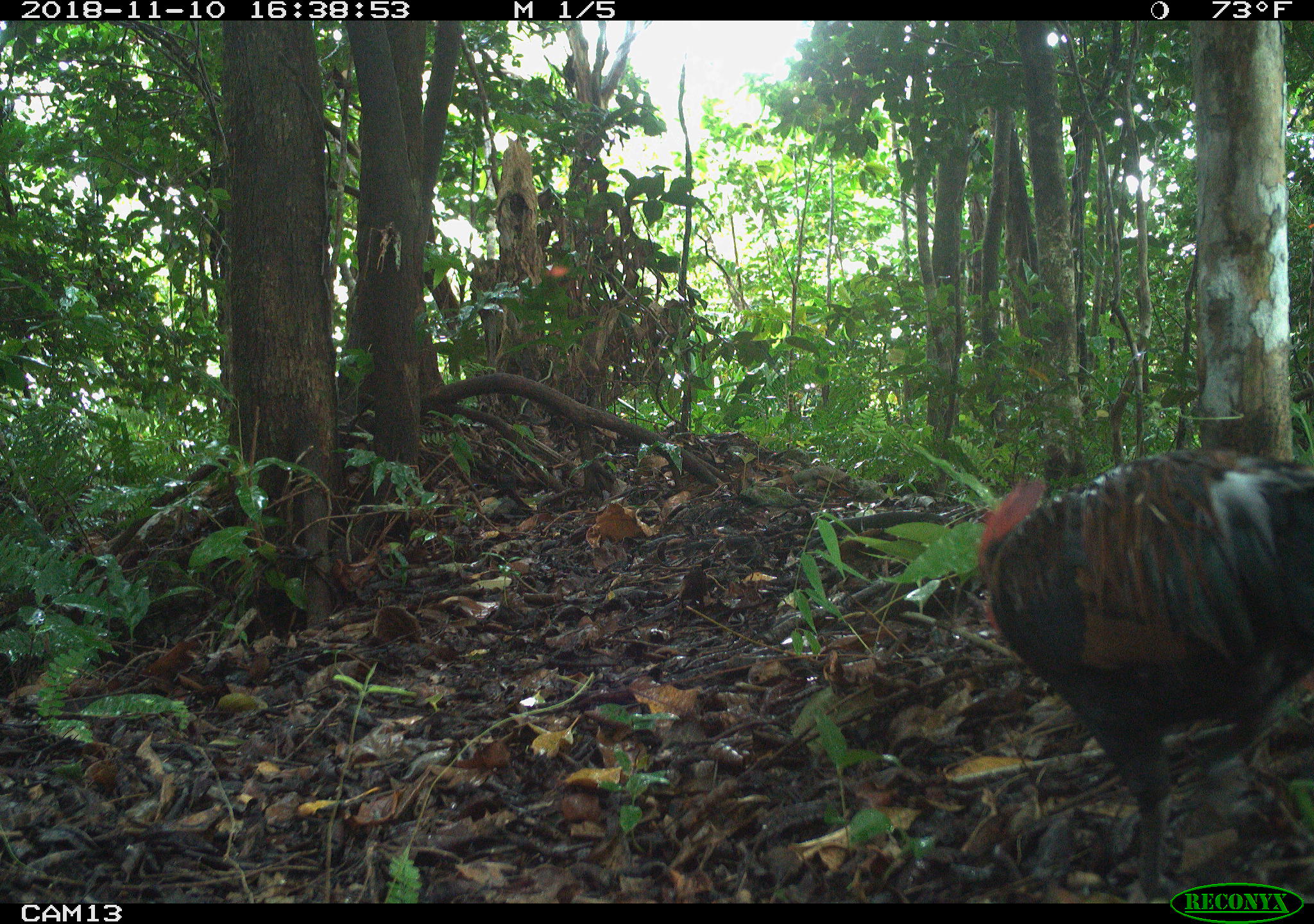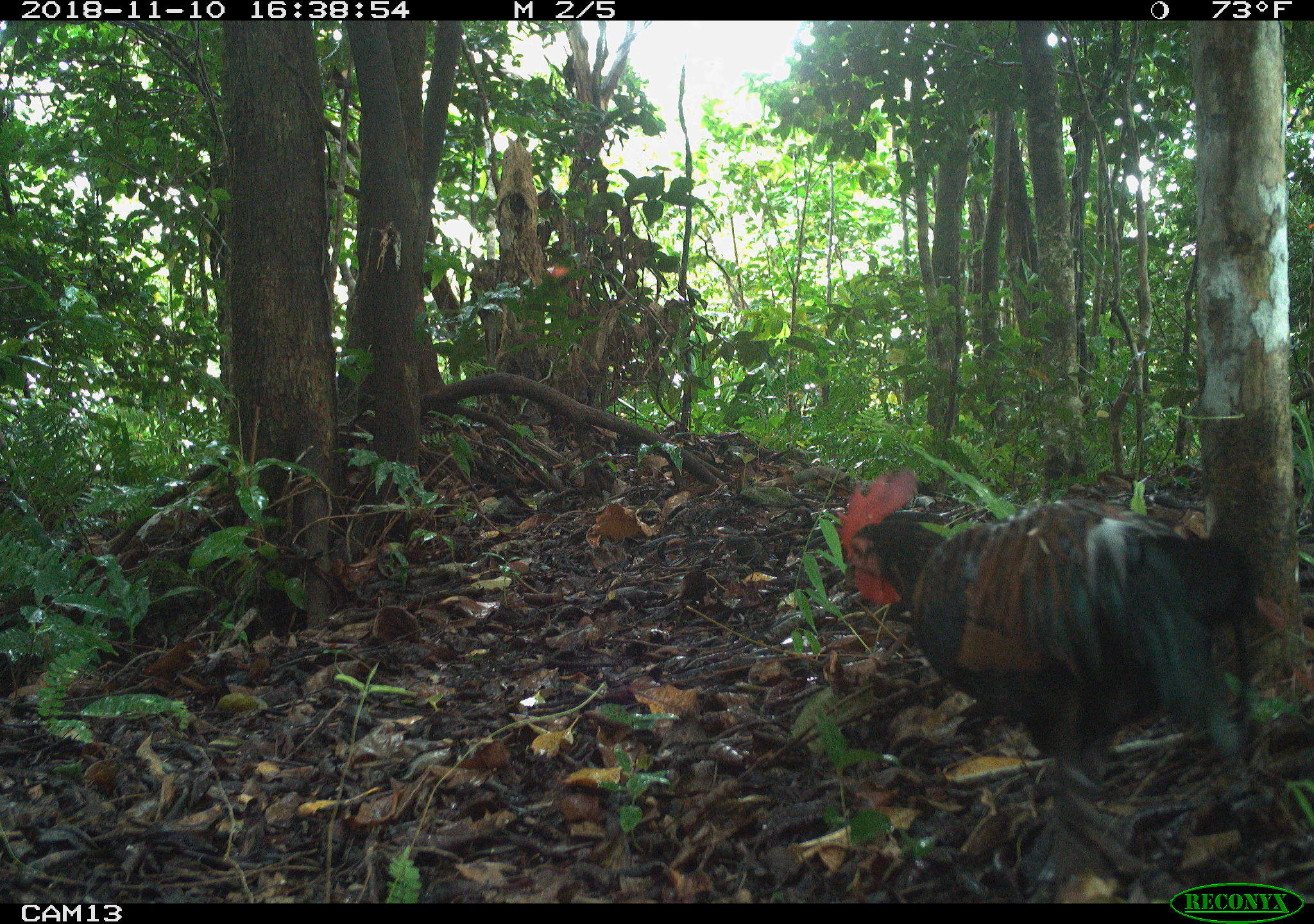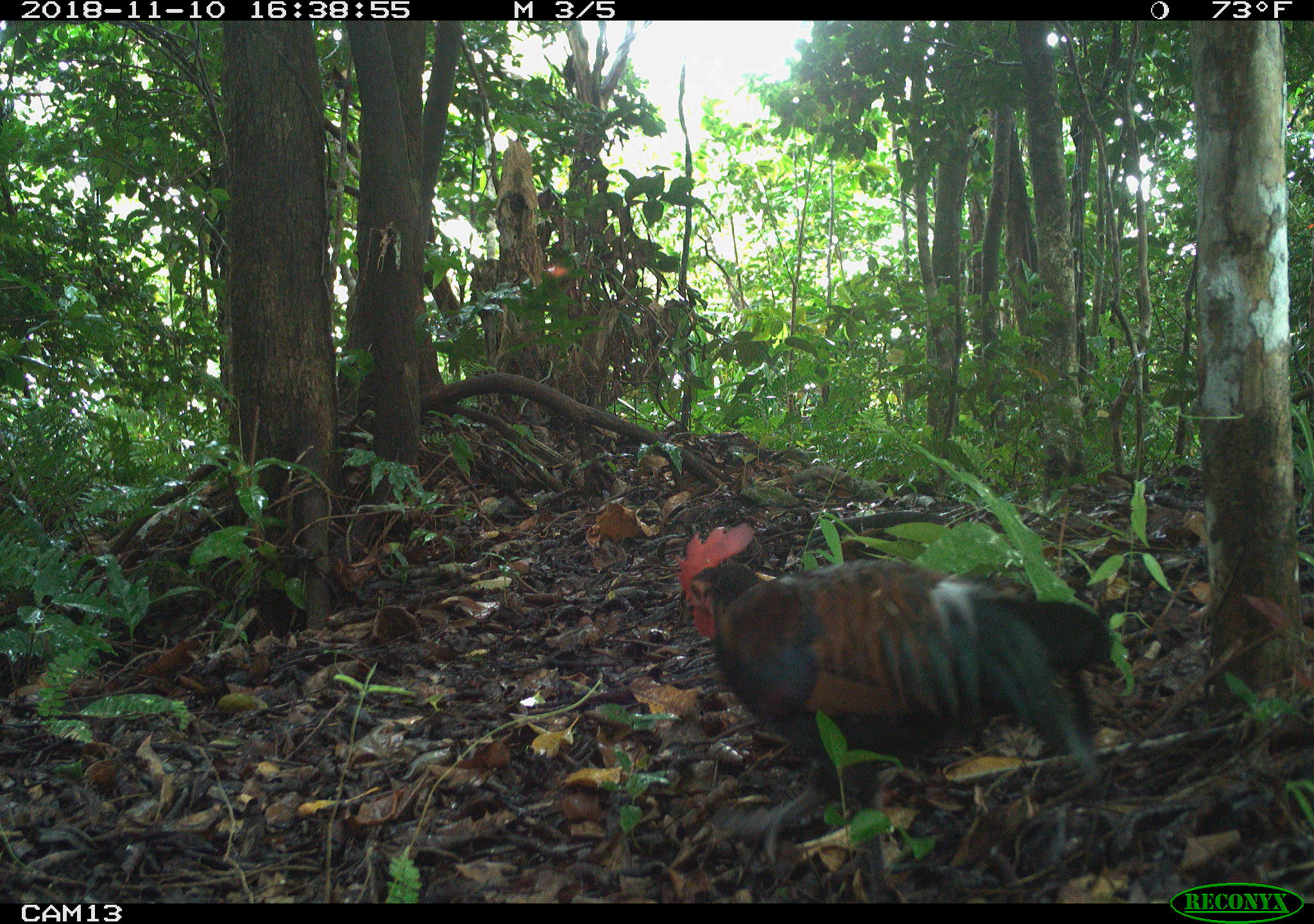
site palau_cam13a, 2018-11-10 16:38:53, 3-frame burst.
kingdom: Animalia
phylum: Chordata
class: Aves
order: Galliformes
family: Phasianidae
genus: Gallus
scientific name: Gallus gallus domesticus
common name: rooster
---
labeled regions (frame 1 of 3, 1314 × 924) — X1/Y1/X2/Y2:
rooster: 973/445/1314/903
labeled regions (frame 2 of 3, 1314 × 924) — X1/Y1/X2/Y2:
rooster: 831/473/1274/796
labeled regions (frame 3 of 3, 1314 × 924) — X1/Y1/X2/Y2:
rooster: 669/521/1119/891